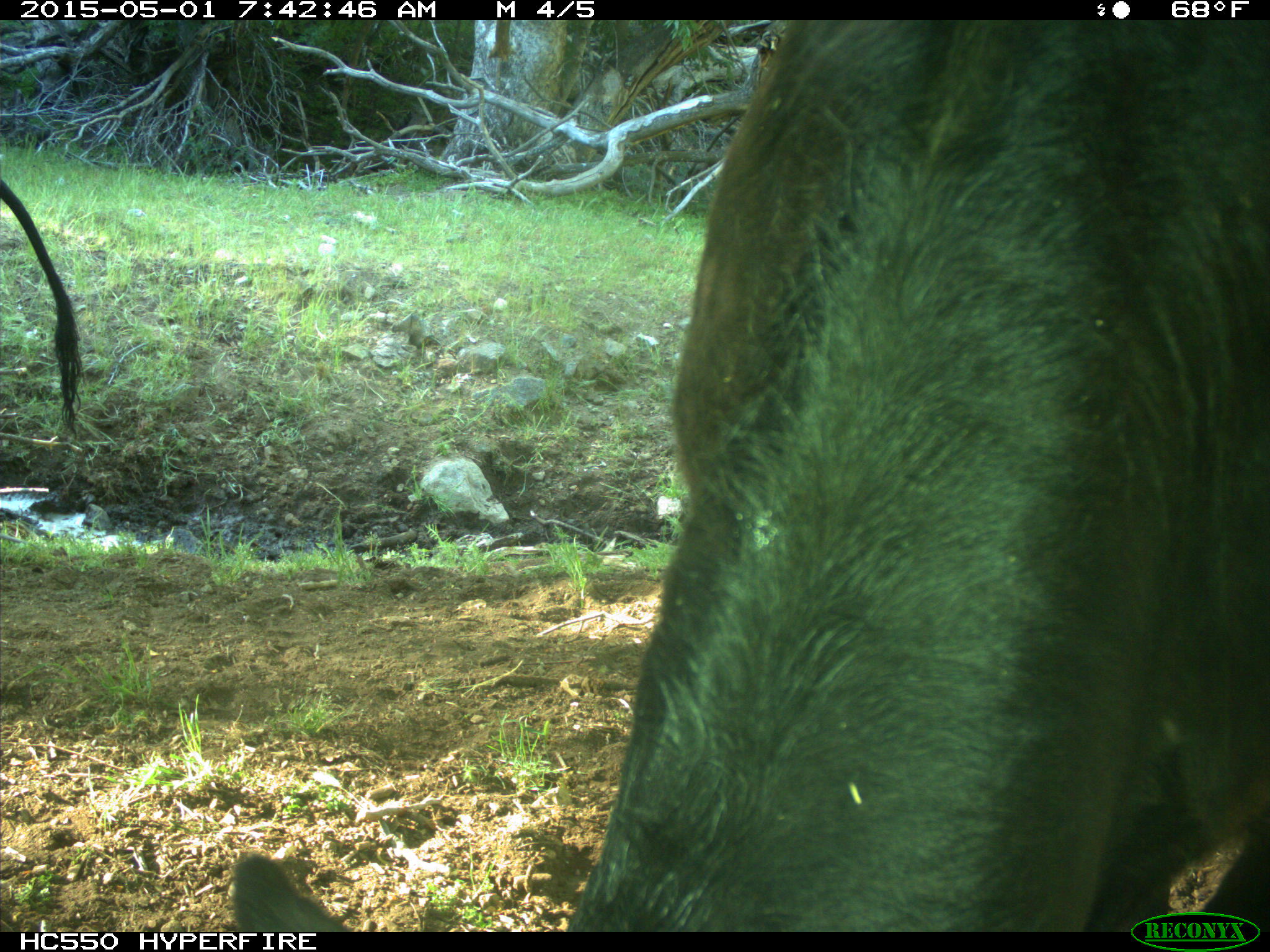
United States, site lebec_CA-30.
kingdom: Animalia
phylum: Chordata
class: Mammalia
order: Artiodactyla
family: Bovidae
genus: Bos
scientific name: Bos taurus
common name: domestic cow